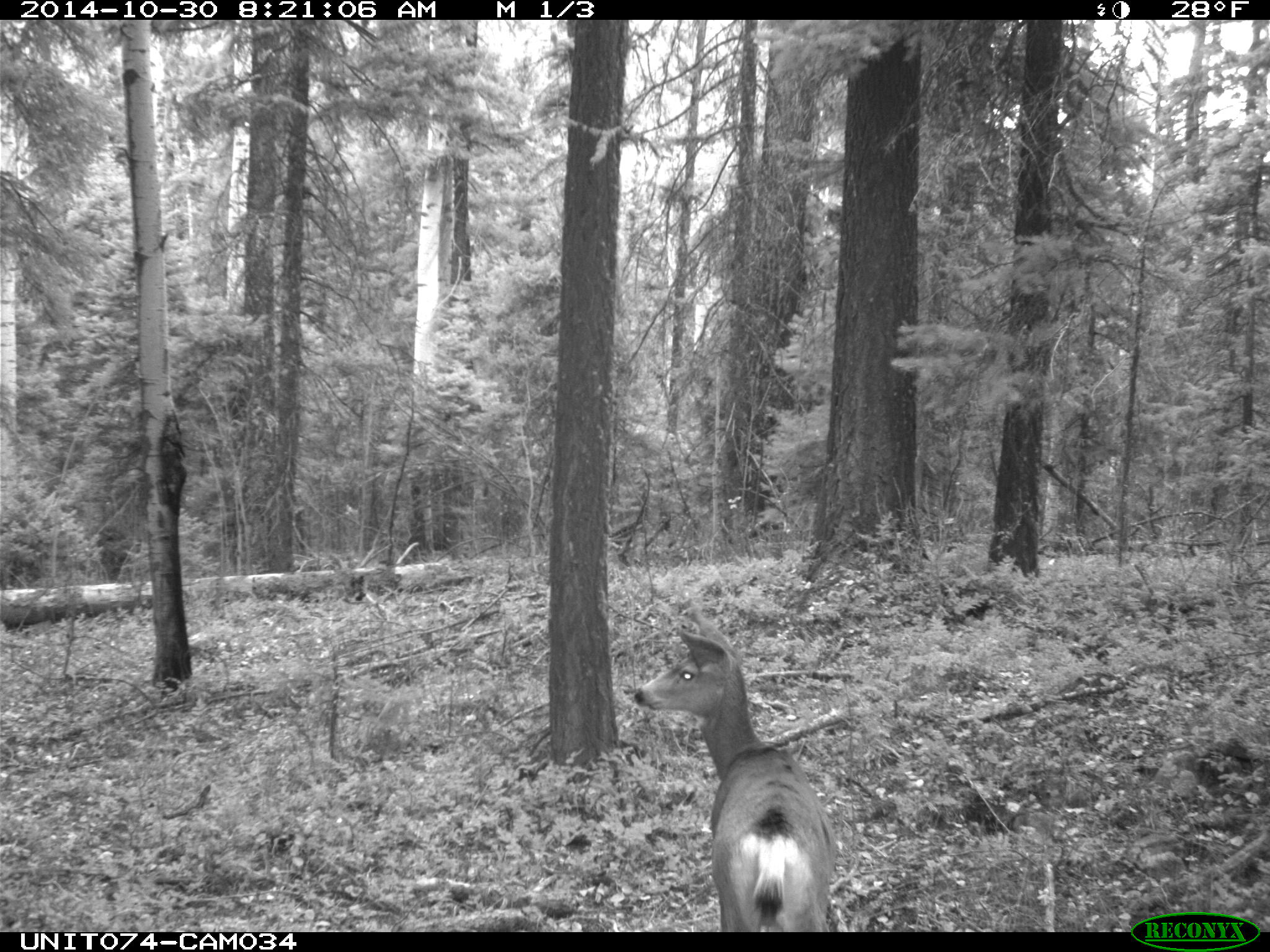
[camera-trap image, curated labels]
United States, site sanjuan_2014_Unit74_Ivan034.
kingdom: Animalia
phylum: Chordata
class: Mammalia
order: Artiodactyla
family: Cervidae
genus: Odocoileus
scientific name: Odocoileus hemionus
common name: mule deer